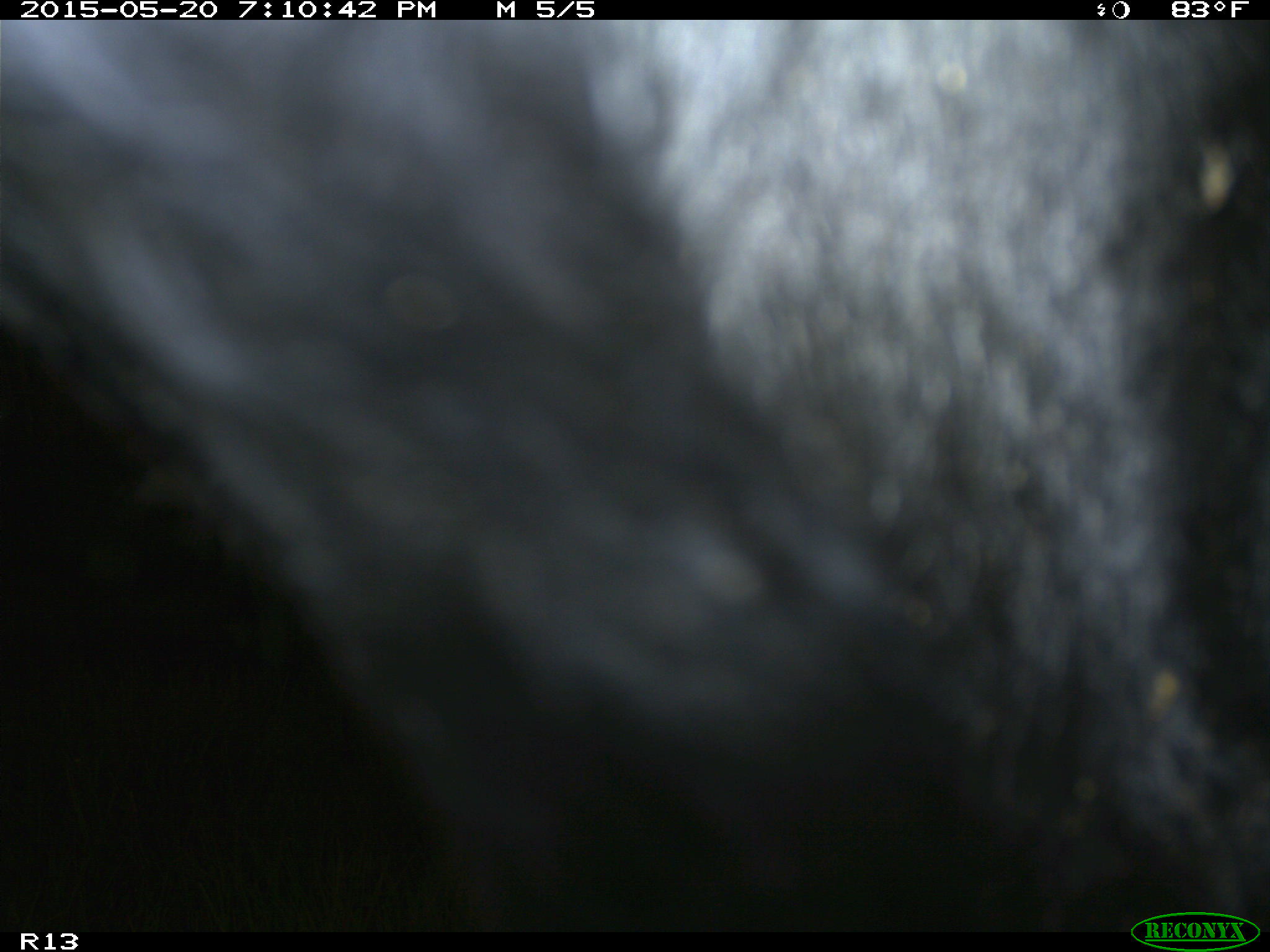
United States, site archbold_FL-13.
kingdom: Animalia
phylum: Chordata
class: Mammalia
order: Artiodactyla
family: Bovidae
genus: Bos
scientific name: Bos taurus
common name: domestic cow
Bos taurus (domestic cow).